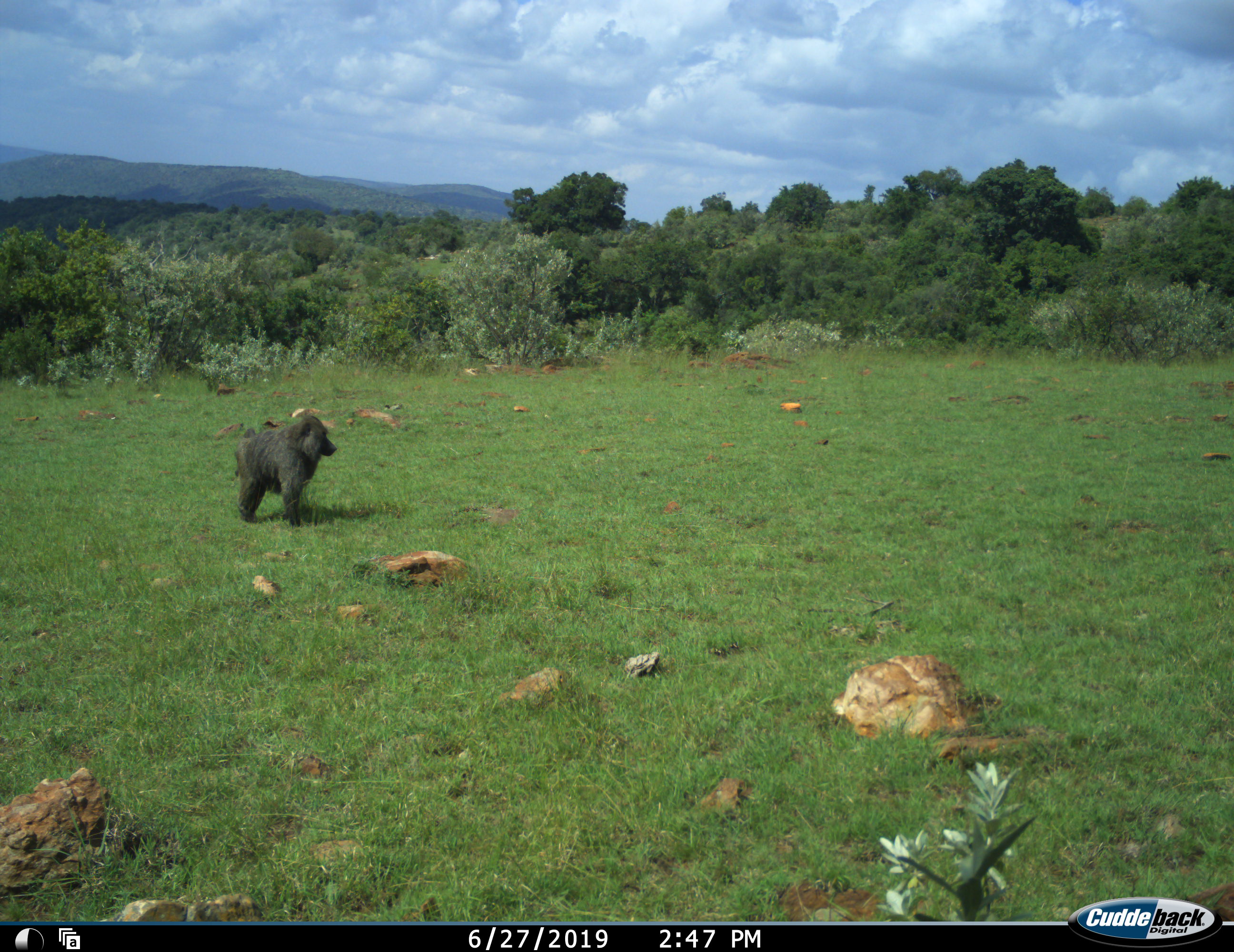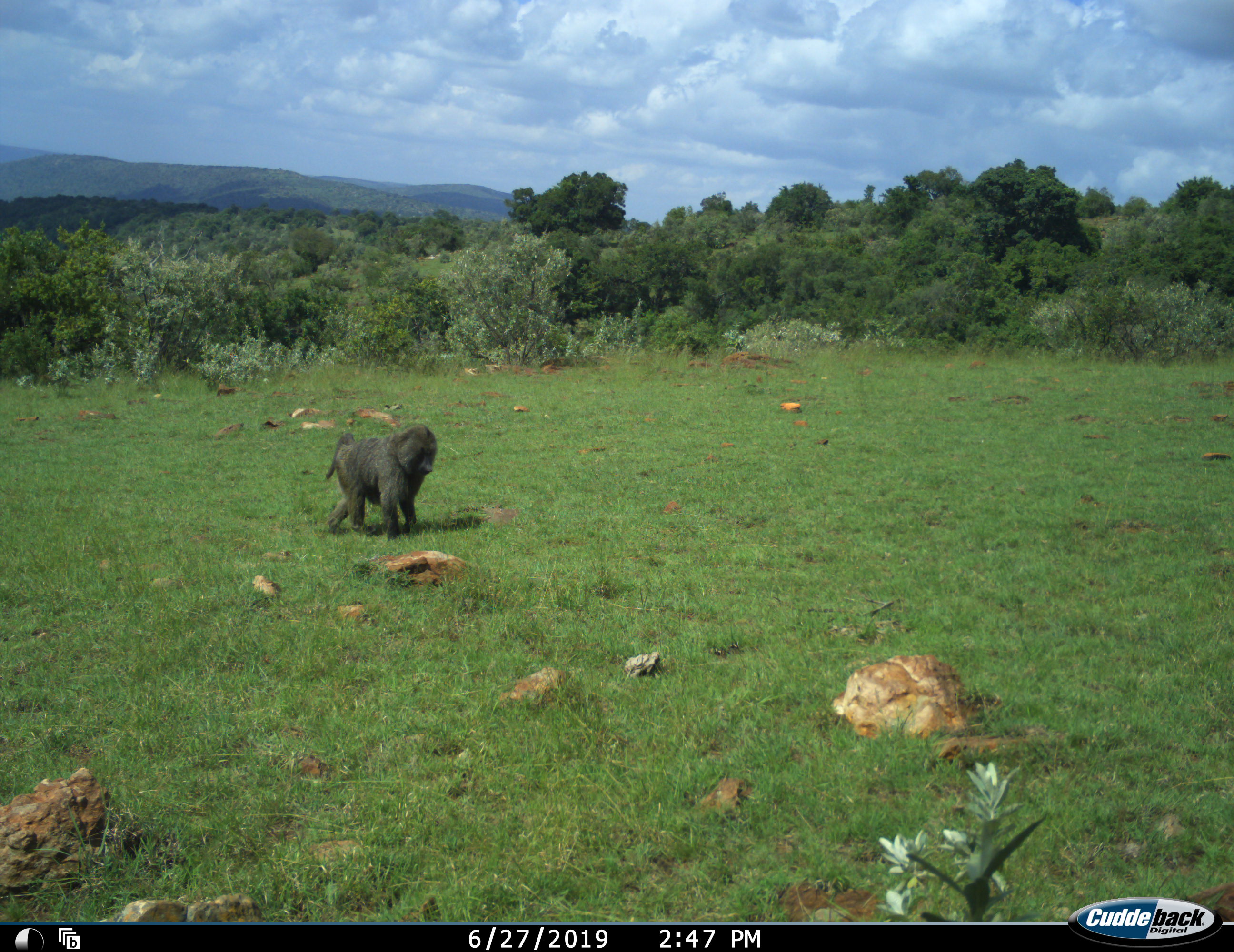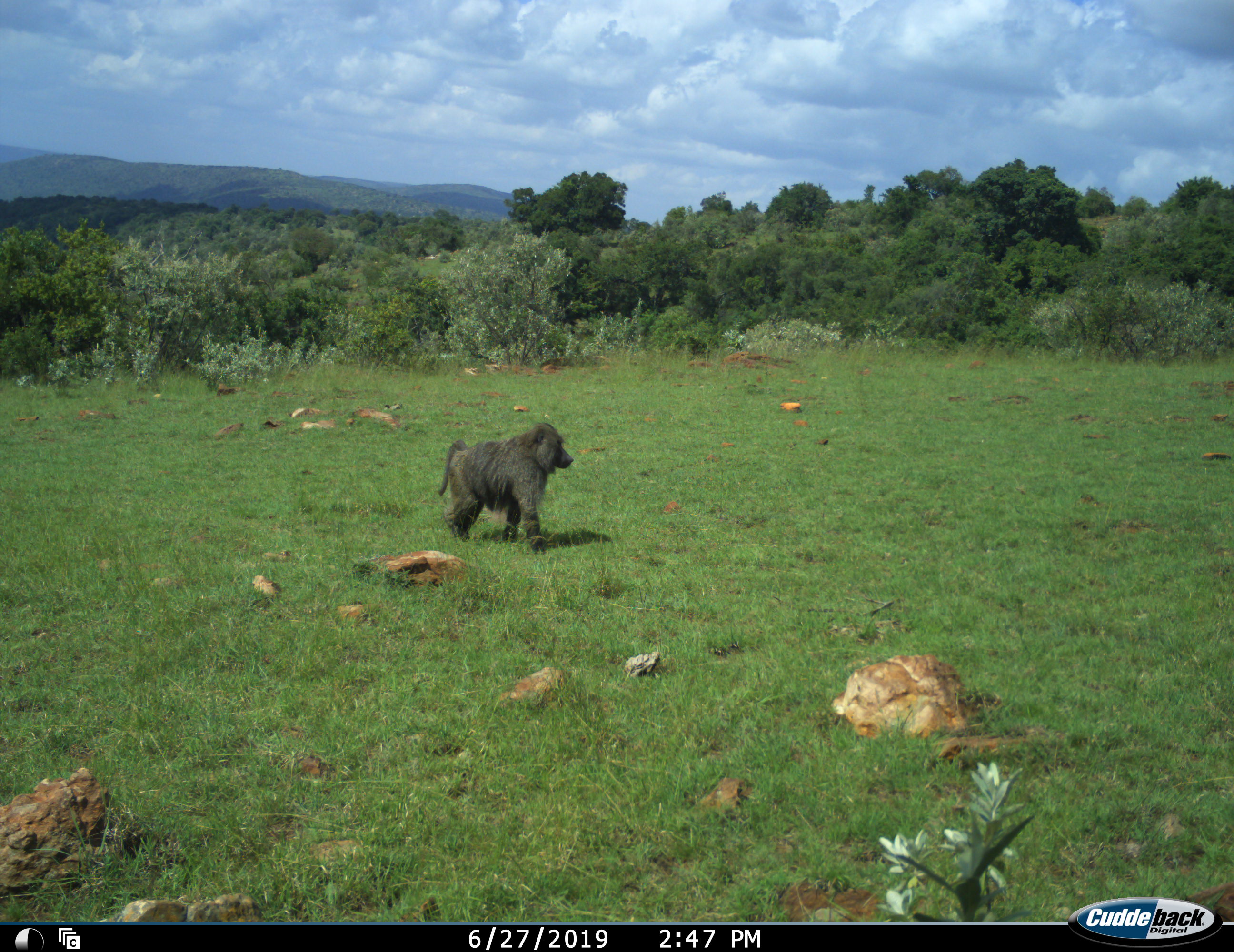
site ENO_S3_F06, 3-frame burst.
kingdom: Animalia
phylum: Chordata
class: Mammalia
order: Primates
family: Cercopithecidae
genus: Papio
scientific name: Papio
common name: baboon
Baboon (Papio), count 1. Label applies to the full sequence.